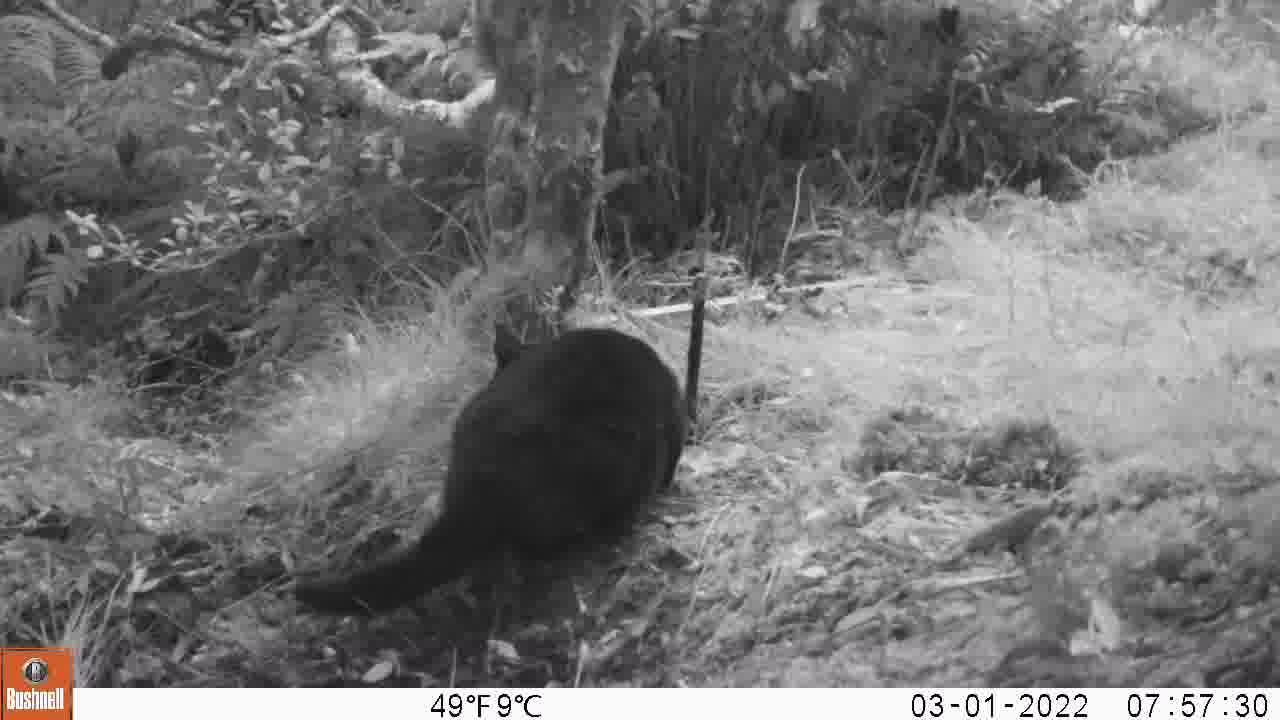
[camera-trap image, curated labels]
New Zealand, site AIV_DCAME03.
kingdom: Animalia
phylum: Chordata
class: Mammalia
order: Carnivora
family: Felidae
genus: Felis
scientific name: Felis catus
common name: domestic cat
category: cat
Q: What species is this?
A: Cat (domestic cat) (Felis catus).